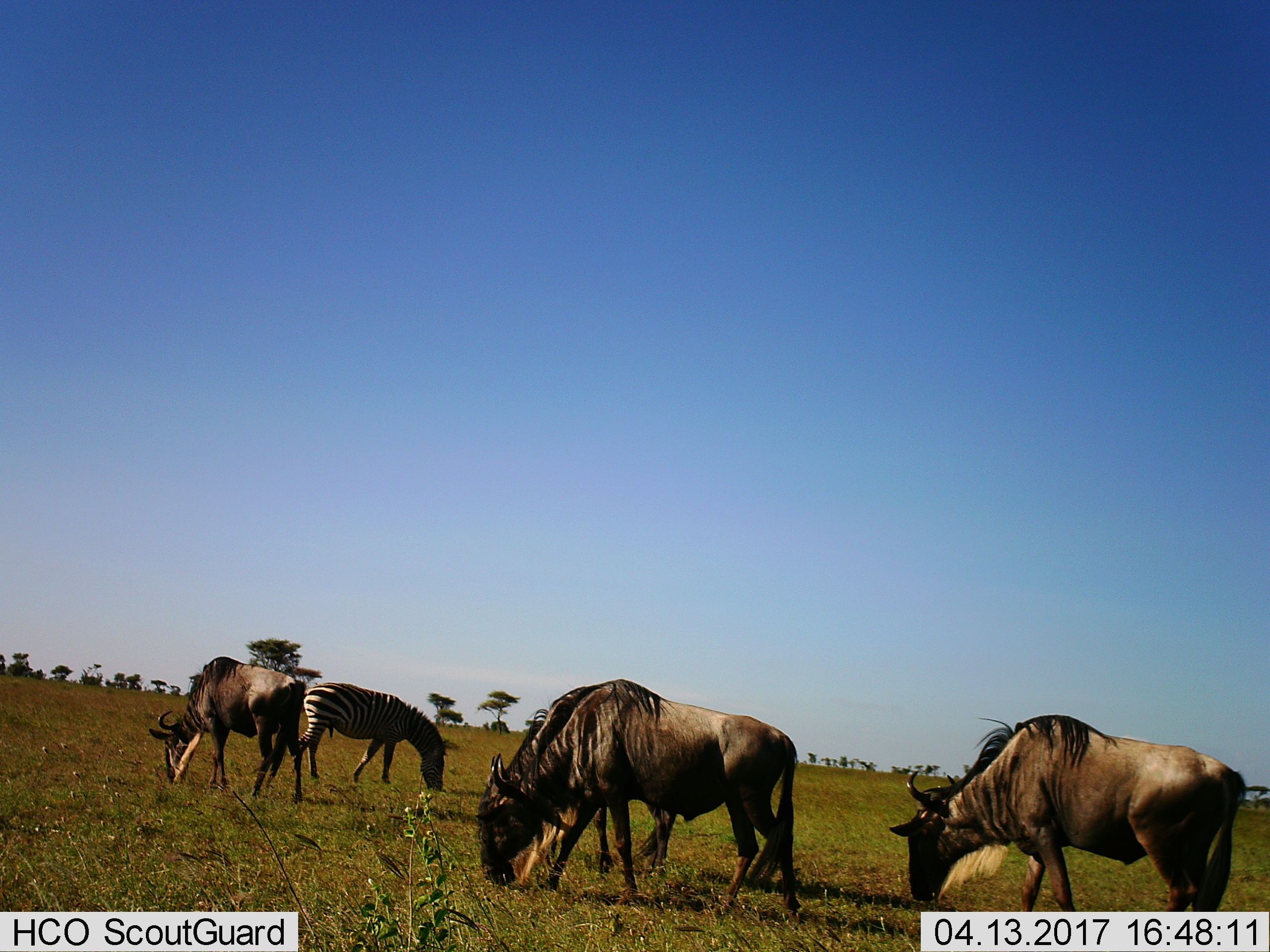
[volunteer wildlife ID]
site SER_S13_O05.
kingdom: Animalia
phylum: Chordata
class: Mammalia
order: Artiodactyla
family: Bovidae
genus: Connochaetes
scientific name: Connochaetes taurinus taurinus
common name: blue wildebeest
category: wildebeestblue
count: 3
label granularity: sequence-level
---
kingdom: Animalia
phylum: Chordata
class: Mammalia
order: Perissodactyla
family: Equidae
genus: Equus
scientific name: Equus quagga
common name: plains zebra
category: zebraplains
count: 1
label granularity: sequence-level